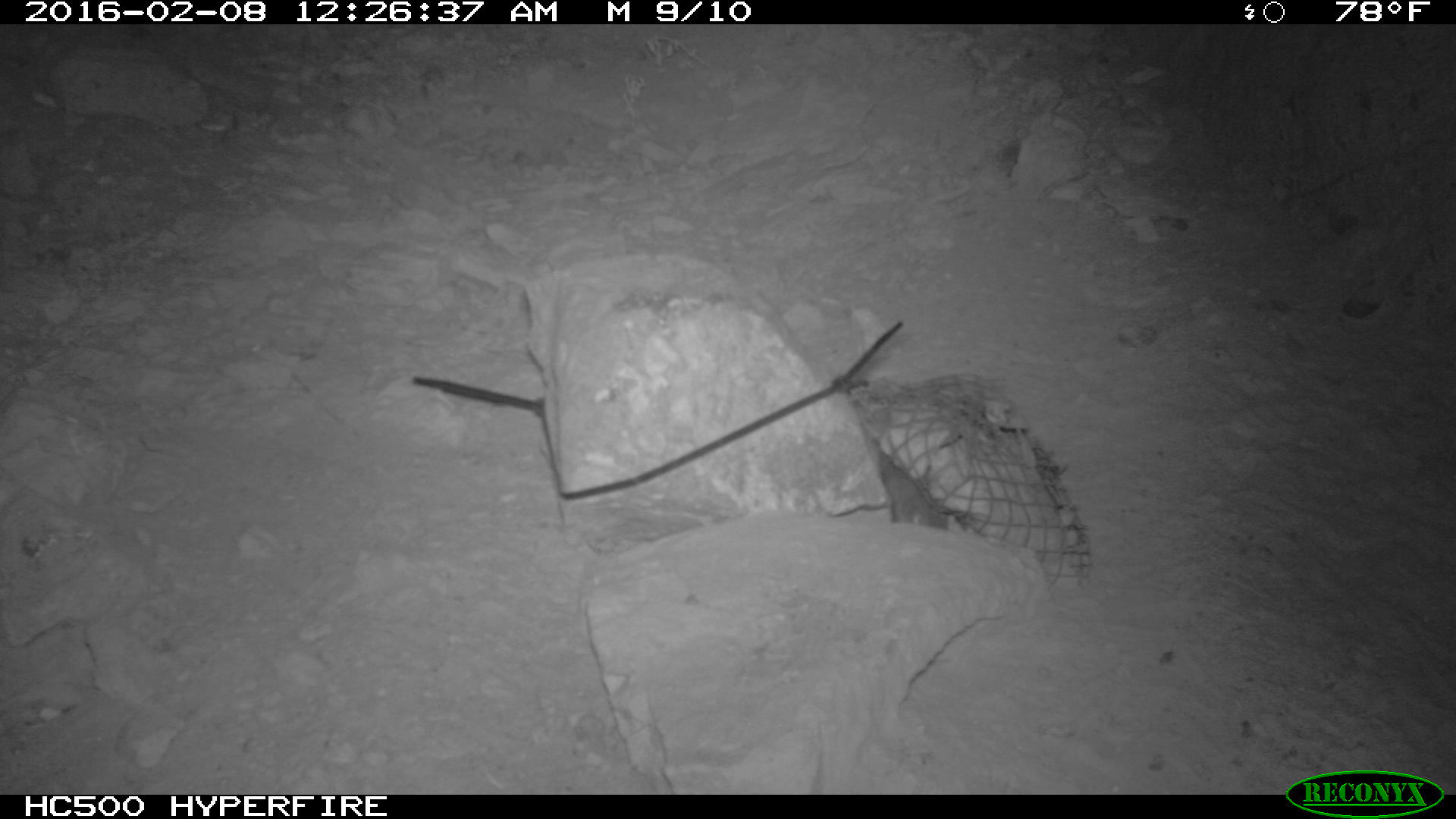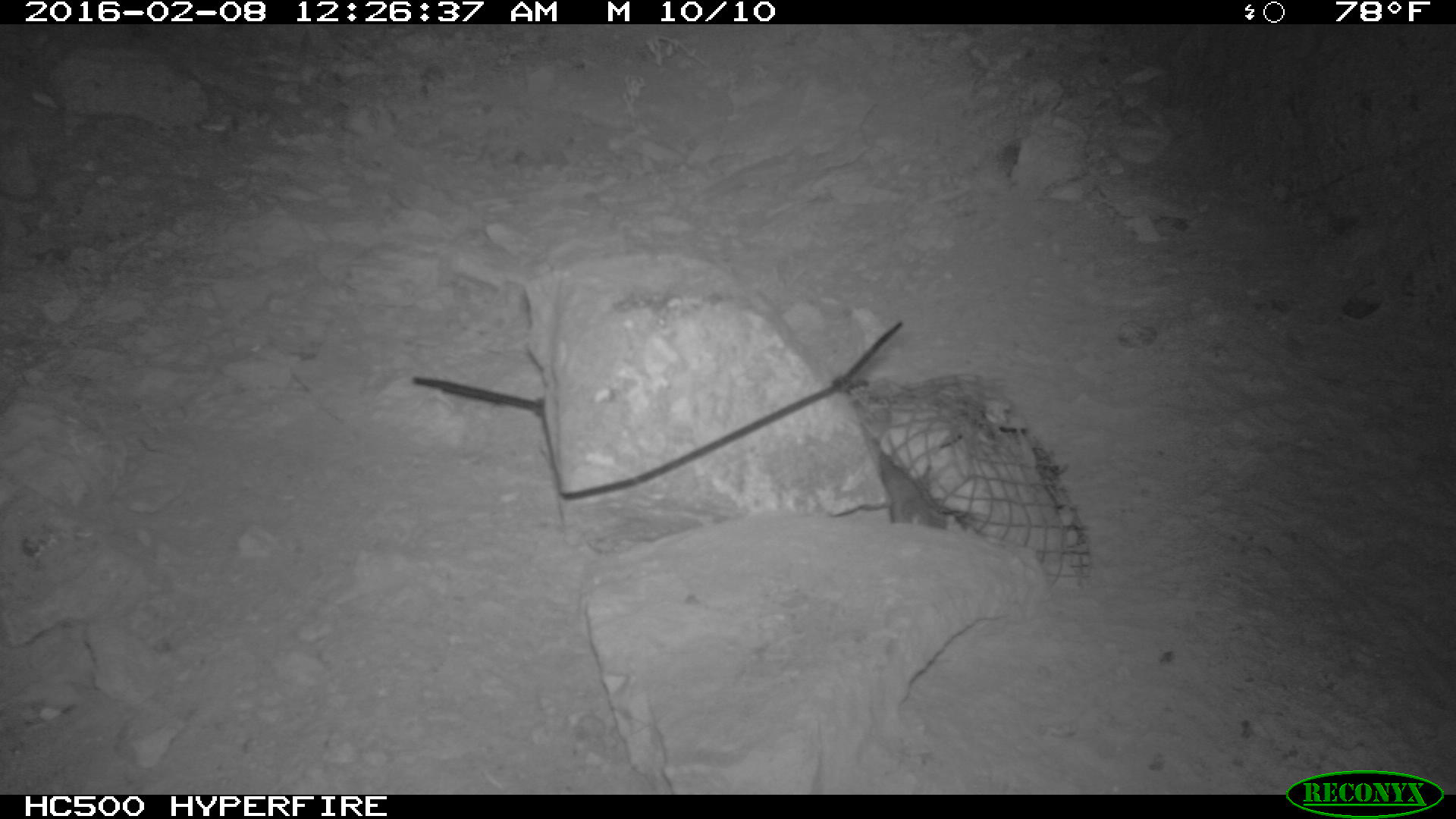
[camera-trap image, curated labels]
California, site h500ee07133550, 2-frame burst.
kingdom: Animalia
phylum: Chordata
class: Mammalia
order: Rodentia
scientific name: Rodentia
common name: rodent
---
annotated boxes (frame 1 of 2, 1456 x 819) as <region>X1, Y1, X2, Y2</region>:
rodent: <region>878, 454, 950, 527</region>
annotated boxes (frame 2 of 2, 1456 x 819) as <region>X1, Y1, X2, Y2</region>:
rodent: <region>878, 450, 946, 528</region>